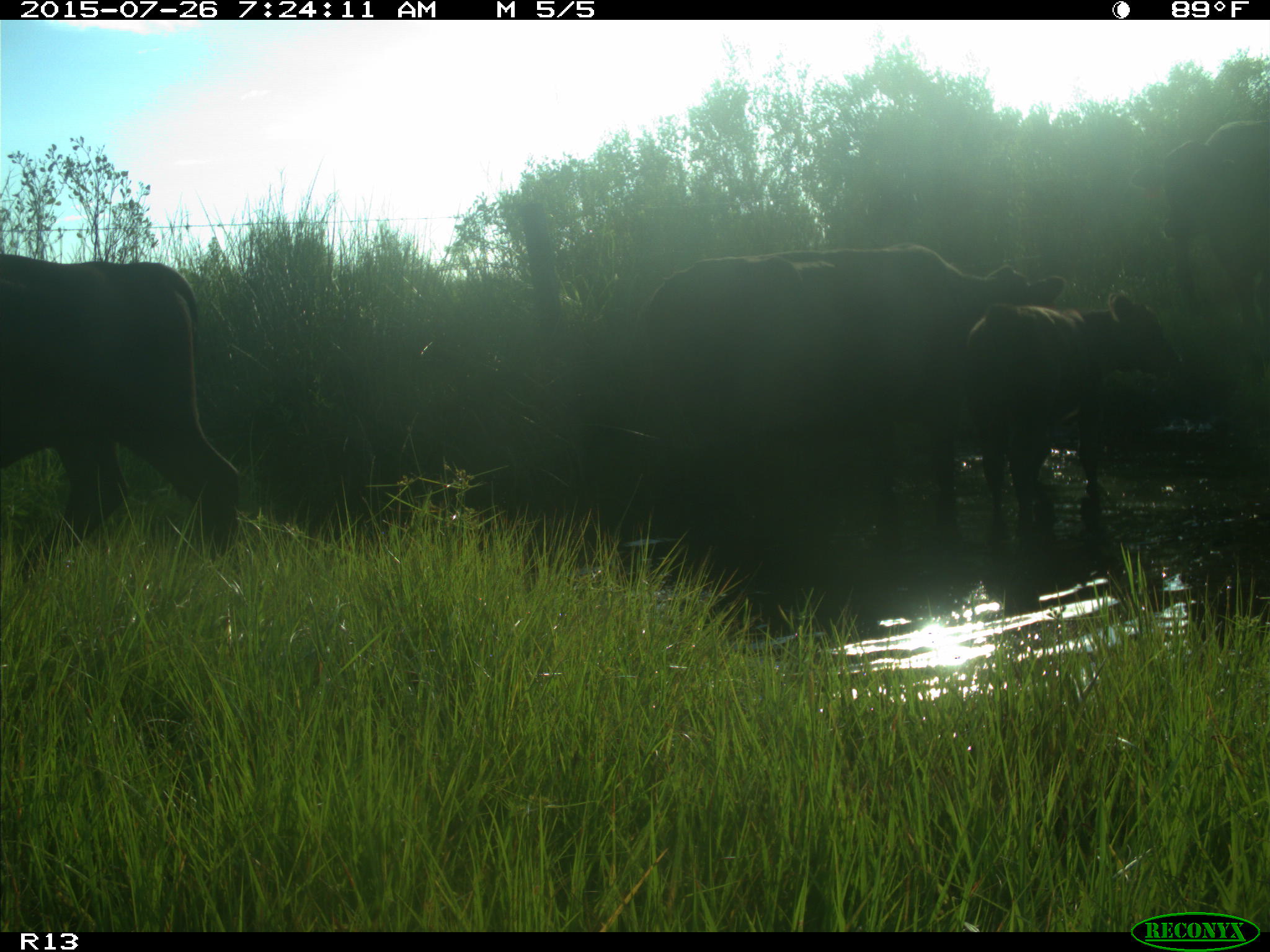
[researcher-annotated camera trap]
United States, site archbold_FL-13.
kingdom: Animalia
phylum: Chordata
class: Mammalia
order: Artiodactyla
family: Bovidae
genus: Bos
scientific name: Bos taurus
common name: domestic cow